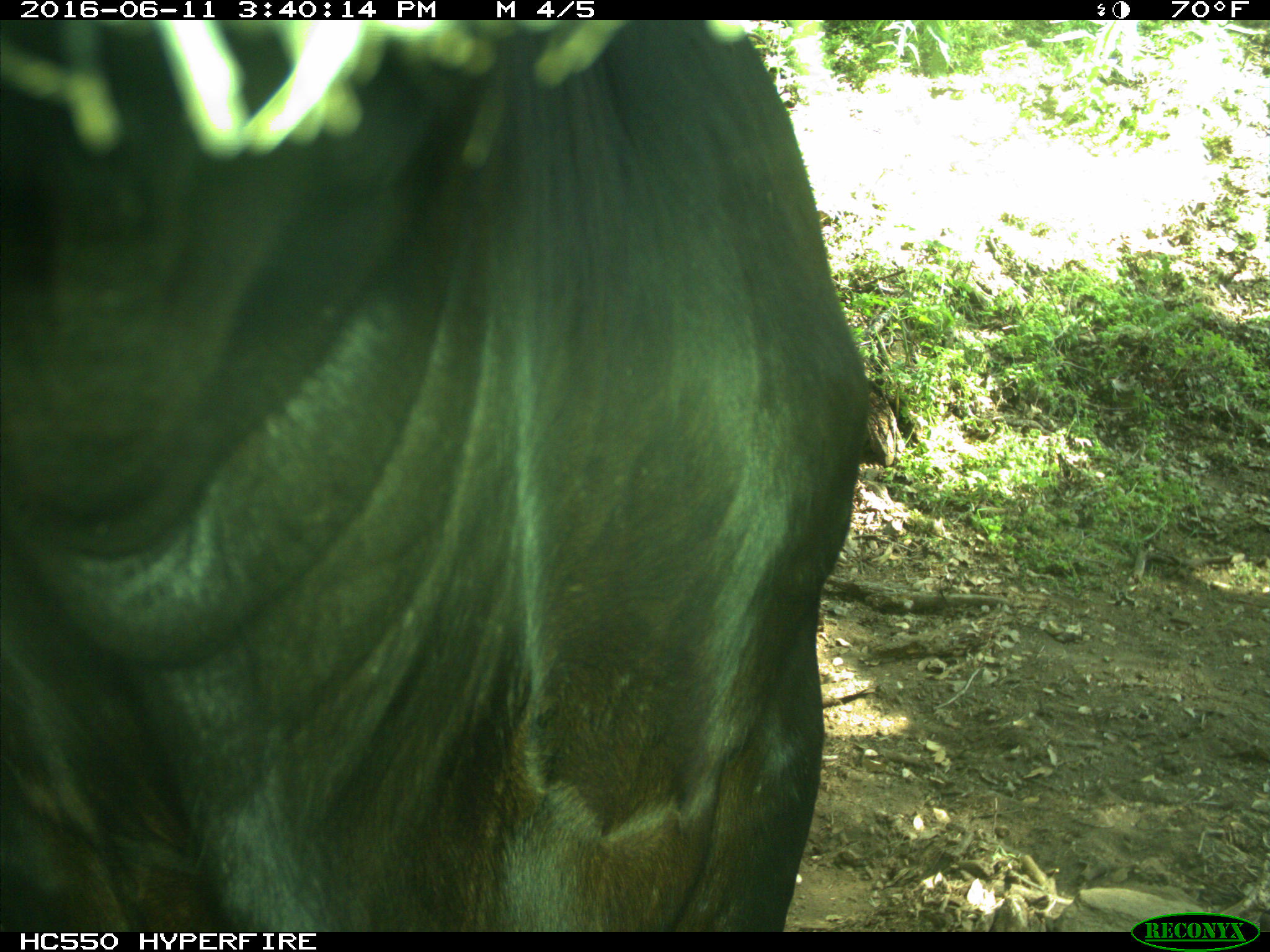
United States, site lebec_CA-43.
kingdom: Animalia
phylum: Chordata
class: Mammalia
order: Artiodactyla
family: Bovidae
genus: Bos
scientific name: Bos taurus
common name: domestic cow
Bos taurus (domestic cow).